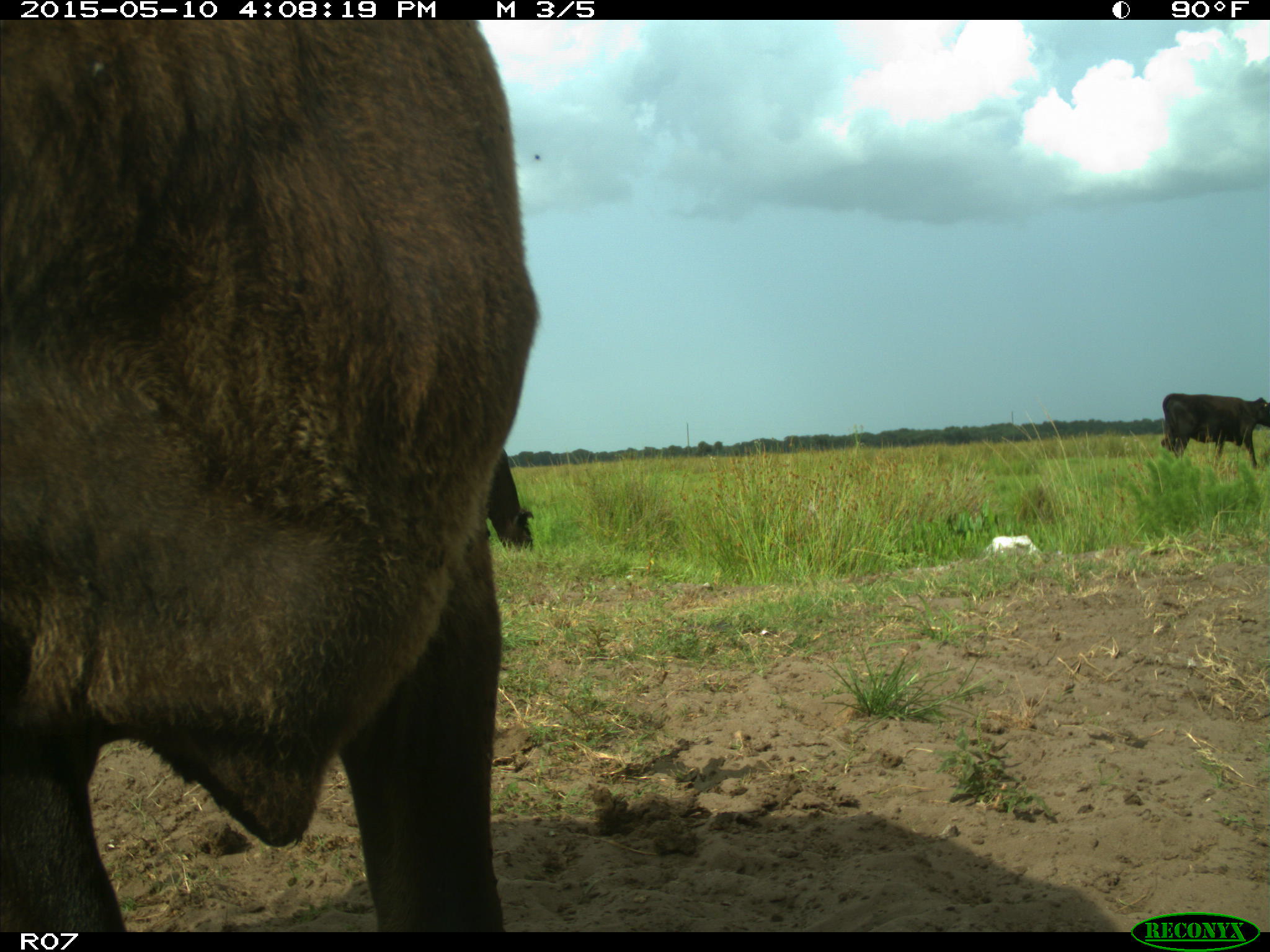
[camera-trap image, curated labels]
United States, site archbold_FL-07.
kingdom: Animalia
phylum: Chordata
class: Mammalia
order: Artiodactyla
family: Bovidae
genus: Bos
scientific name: Bos taurus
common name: domestic cow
Bos taurus (domestic cow).